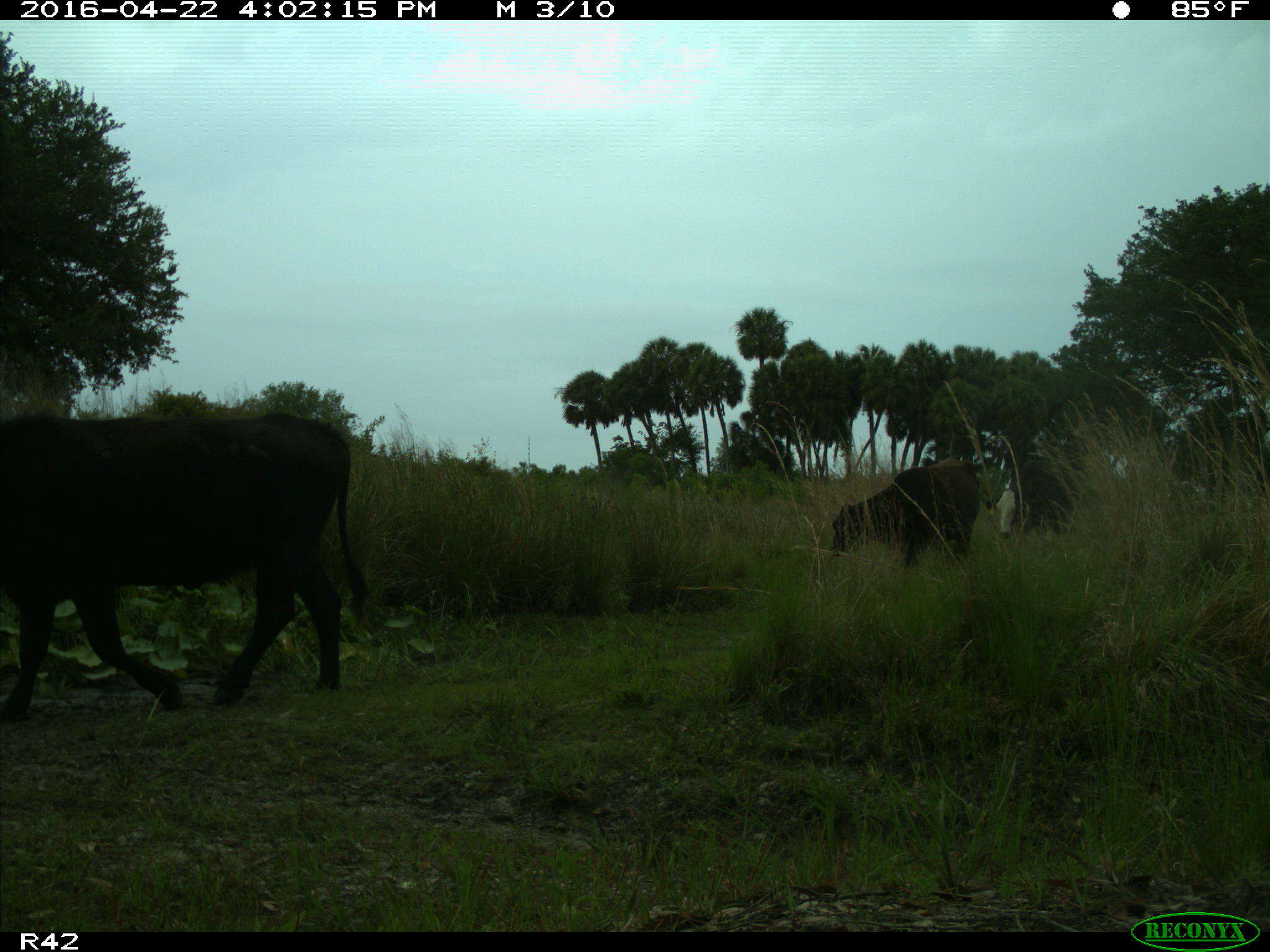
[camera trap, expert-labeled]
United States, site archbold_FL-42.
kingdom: Animalia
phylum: Chordata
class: Mammalia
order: Artiodactyla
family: Bovidae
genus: Bos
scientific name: Bos taurus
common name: domestic cow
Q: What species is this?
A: Bos taurus (domestic cow).